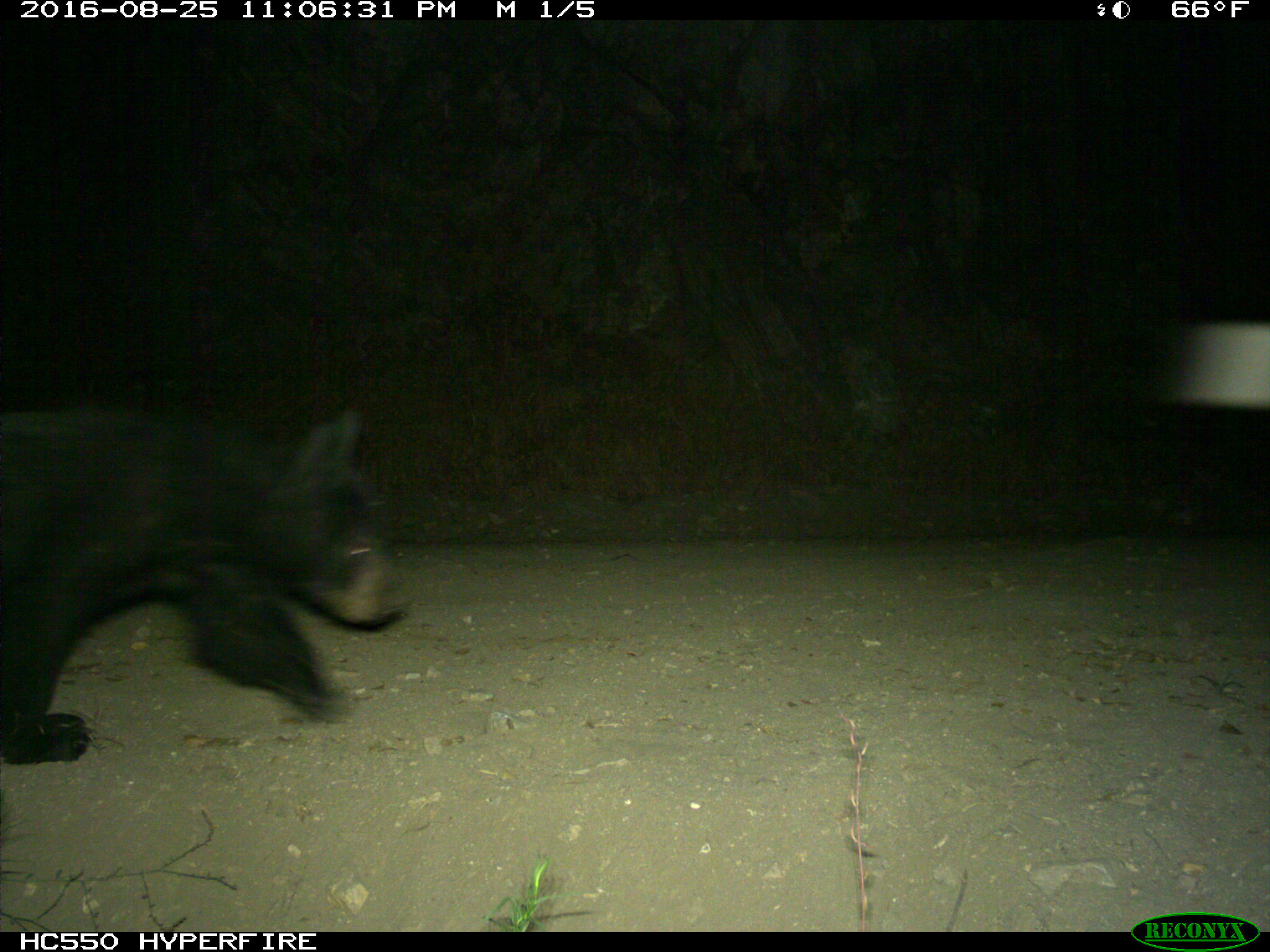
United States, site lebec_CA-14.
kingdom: Animalia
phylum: Chordata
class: Mammalia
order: Carnivora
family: Ursidae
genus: Ursus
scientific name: Ursus americanus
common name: american black bear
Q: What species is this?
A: Ursus americanus (american black bear).